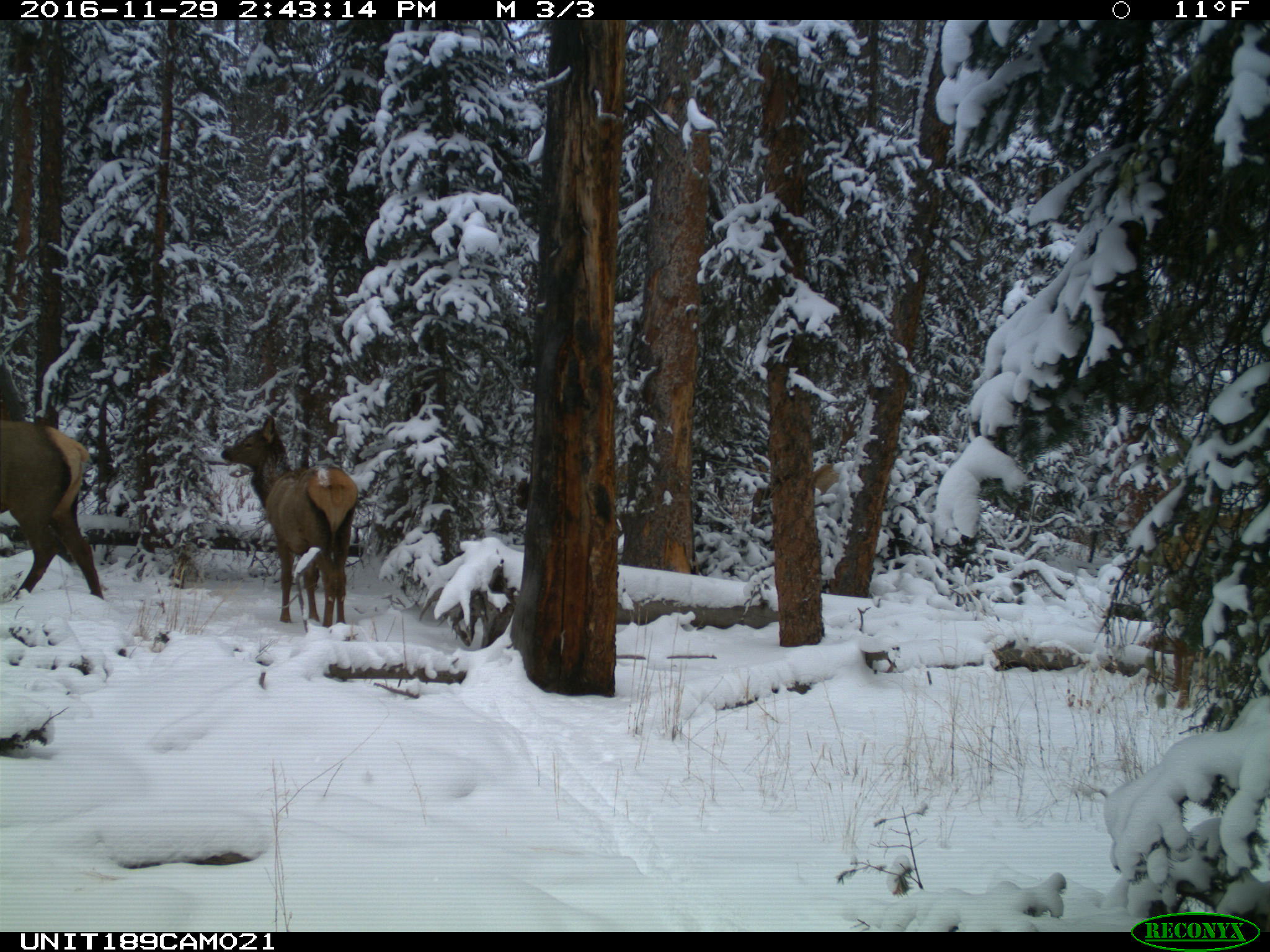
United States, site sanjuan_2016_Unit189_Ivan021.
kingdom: Animalia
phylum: Chordata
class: Mammalia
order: Artiodactyla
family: Cervidae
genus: Cervus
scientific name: Cervus elaphus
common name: red deer